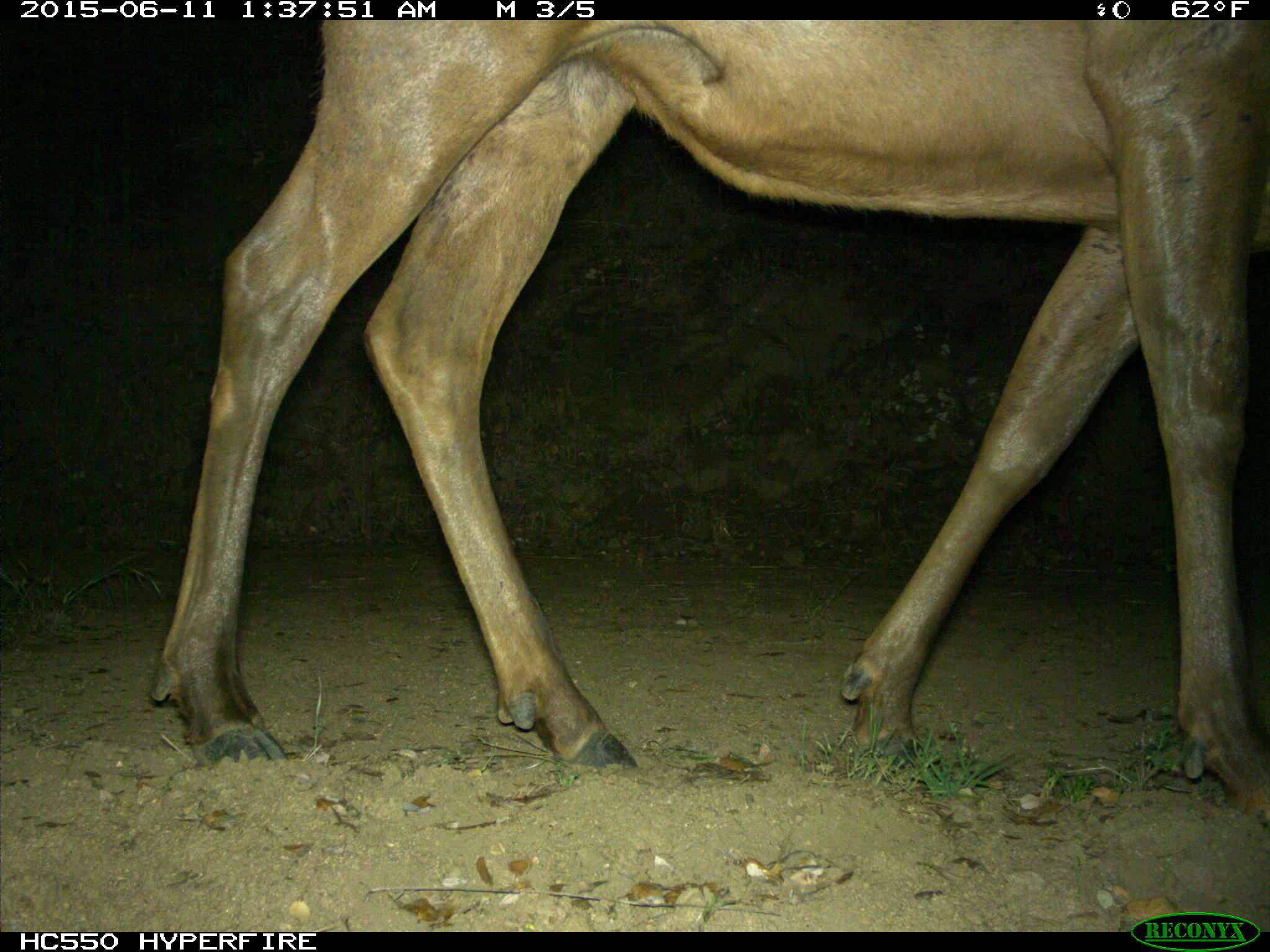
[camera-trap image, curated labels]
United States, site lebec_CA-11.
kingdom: Animalia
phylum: Chordata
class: Mammalia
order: Artiodactyla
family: Cervidae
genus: Cervus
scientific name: Cervus canadensis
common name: elk